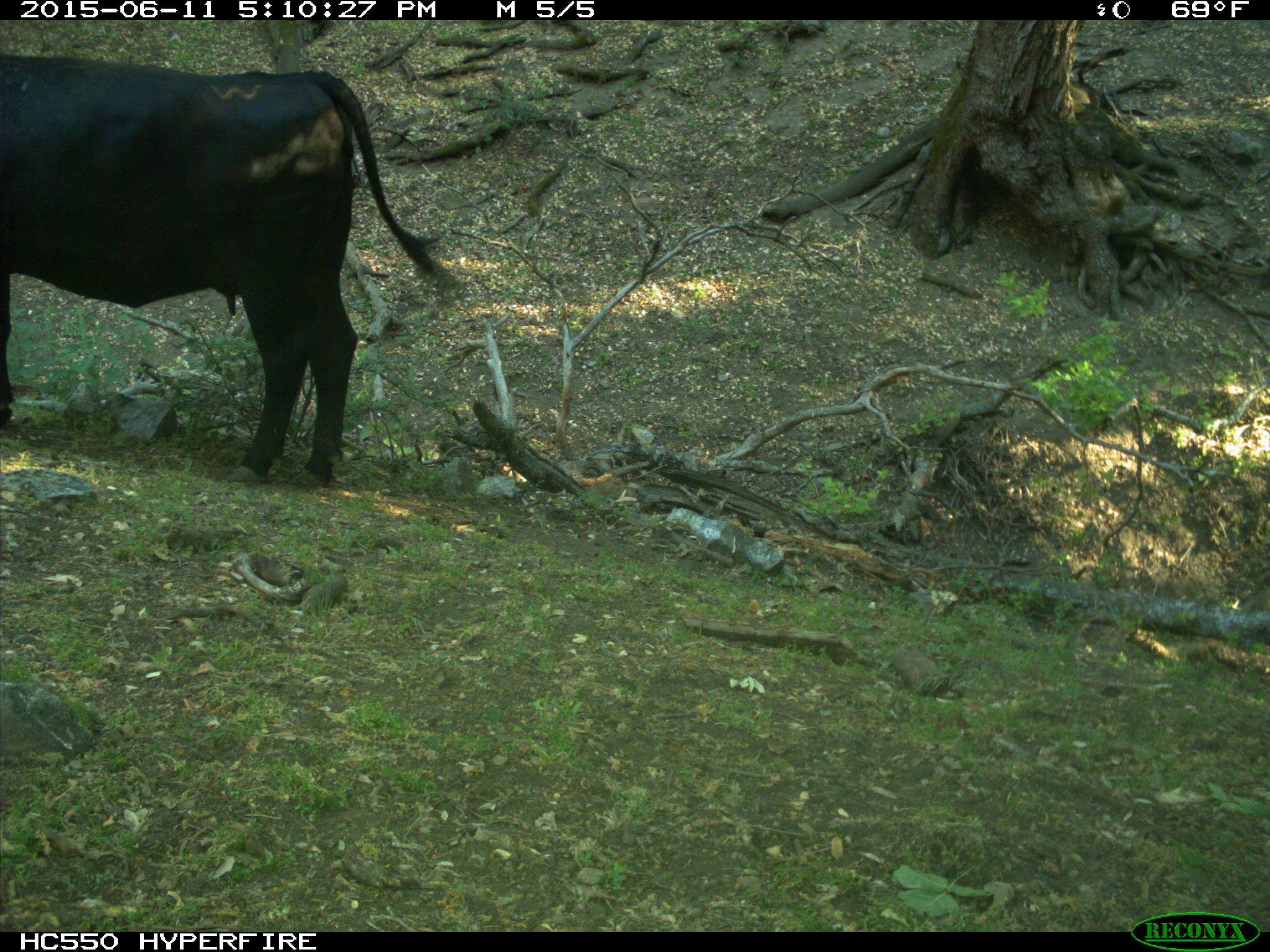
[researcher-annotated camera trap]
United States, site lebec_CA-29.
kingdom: Animalia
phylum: Chordata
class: Mammalia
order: Artiodactyla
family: Bovidae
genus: Bos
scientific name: Bos taurus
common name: domestic cow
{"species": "Bos taurus (domestic cow)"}